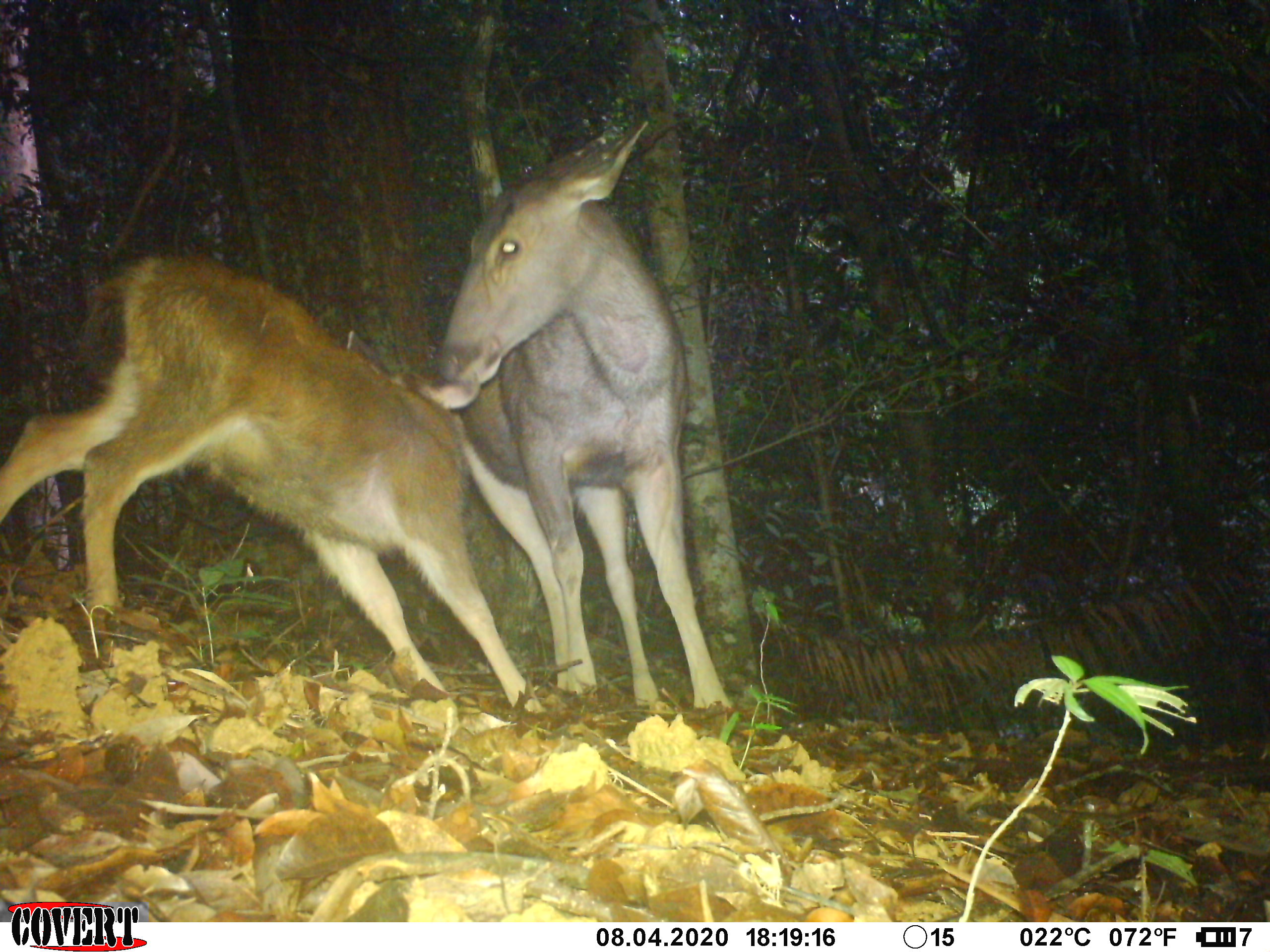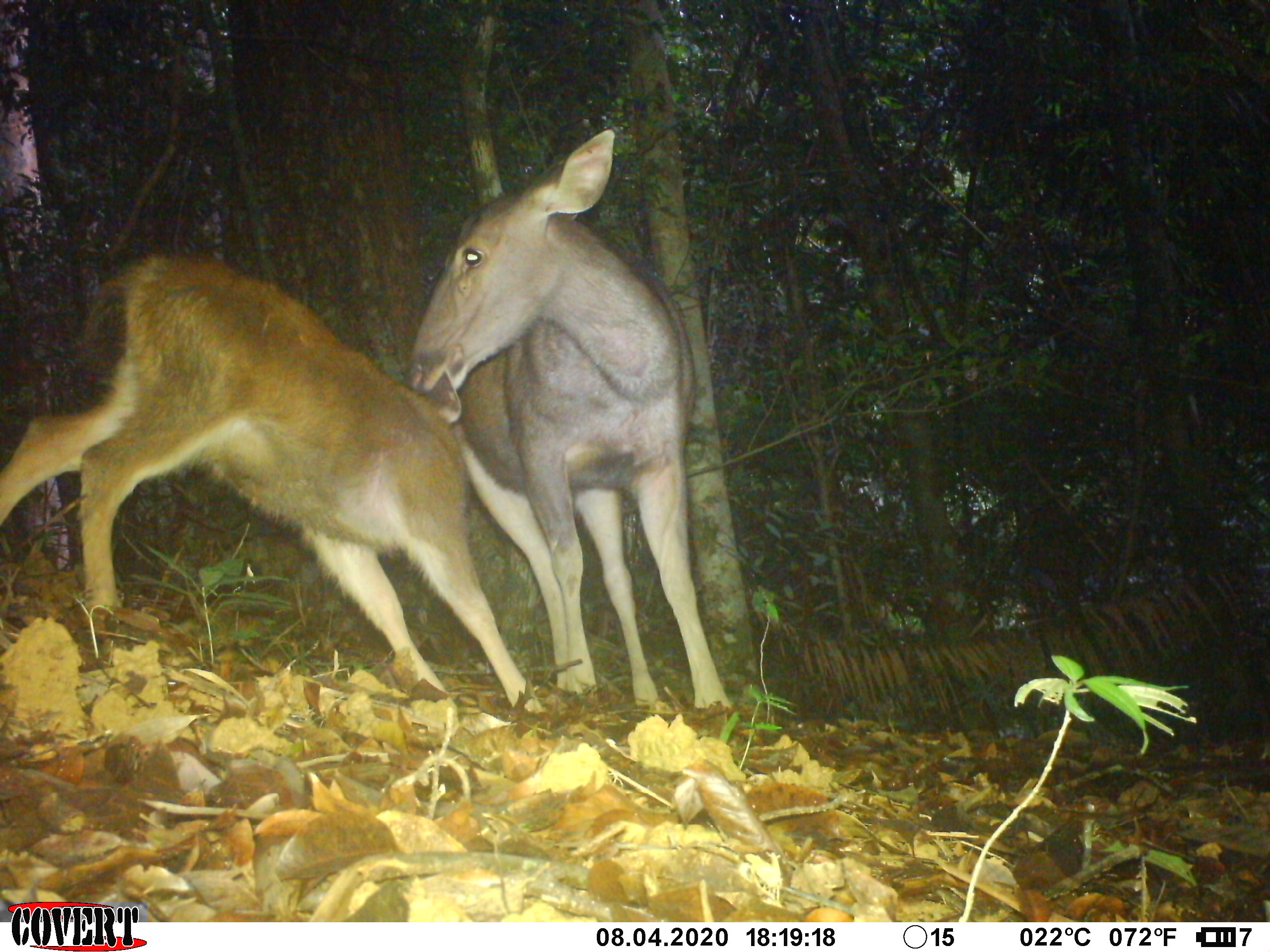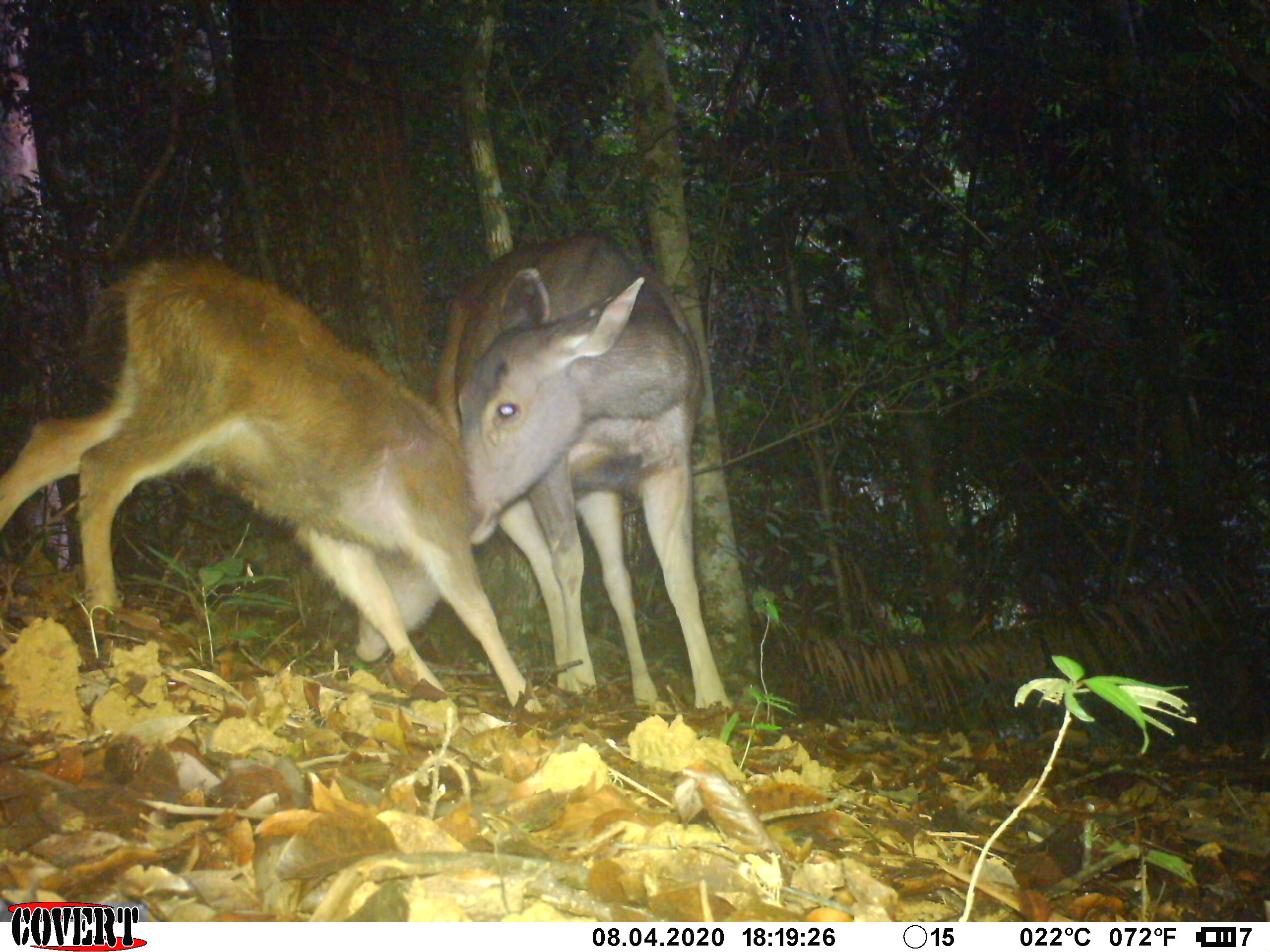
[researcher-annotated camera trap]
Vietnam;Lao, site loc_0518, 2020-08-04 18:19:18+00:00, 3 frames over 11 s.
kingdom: Animalia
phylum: Chordata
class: Mammalia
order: Artiodactyla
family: Cervidae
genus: Rusa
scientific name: Rusa unicolor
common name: sambar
Sambar (Rusa unicolor). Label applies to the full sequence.